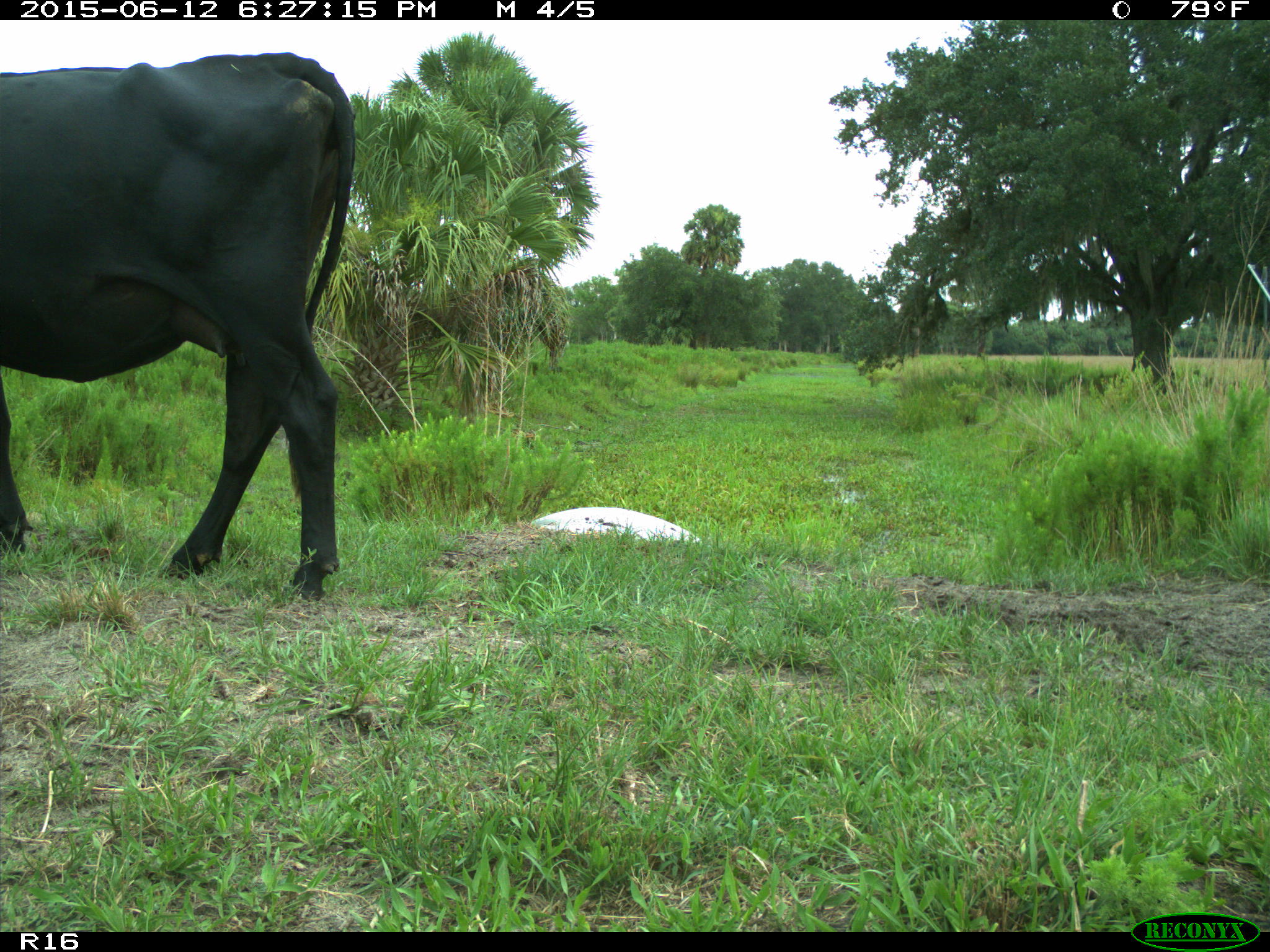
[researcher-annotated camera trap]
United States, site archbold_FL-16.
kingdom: Animalia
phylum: Chordata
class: Mammalia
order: Artiodactyla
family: Bovidae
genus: Bos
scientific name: Bos taurus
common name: domestic cow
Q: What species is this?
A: Bos taurus (domestic cow).